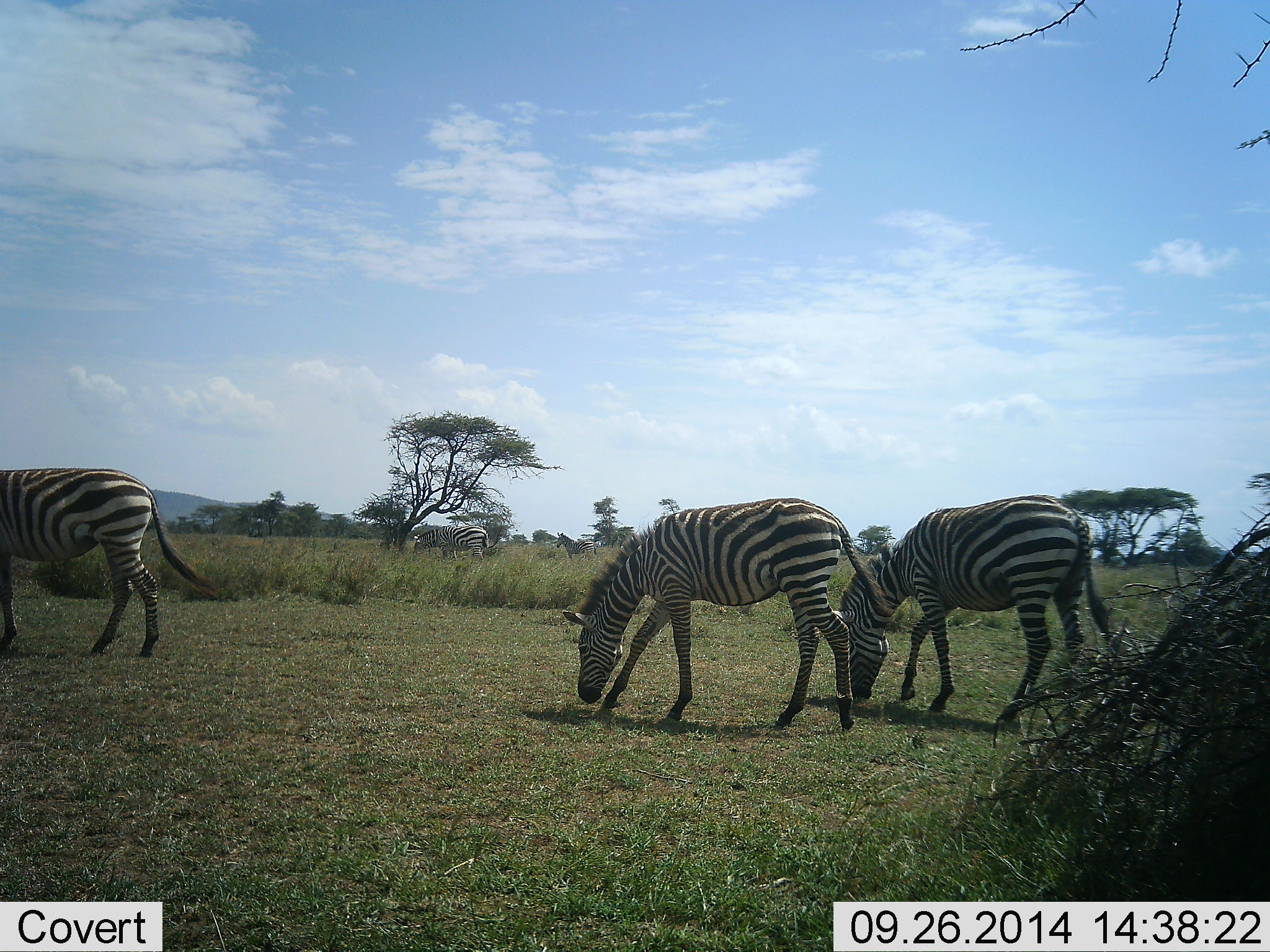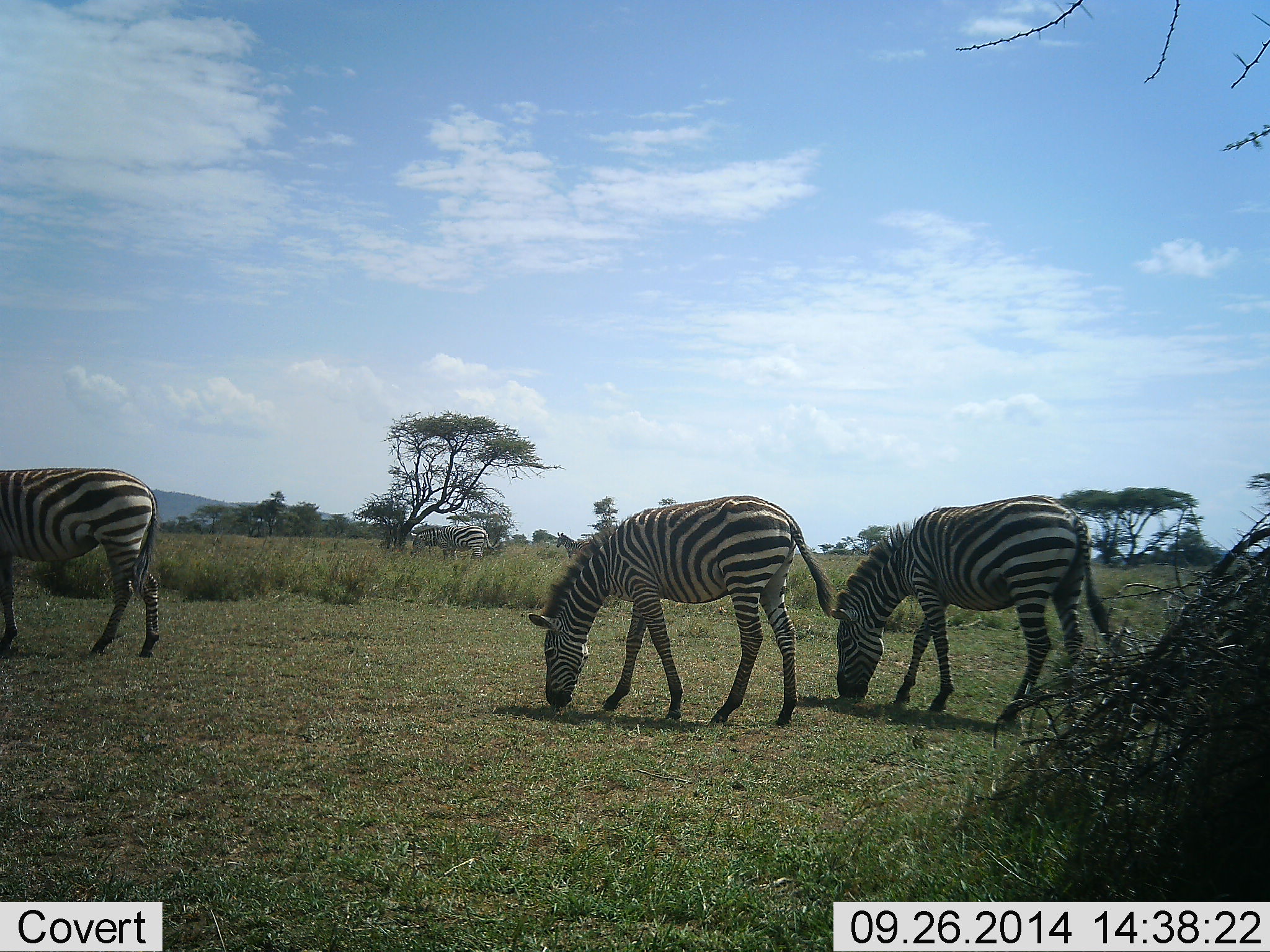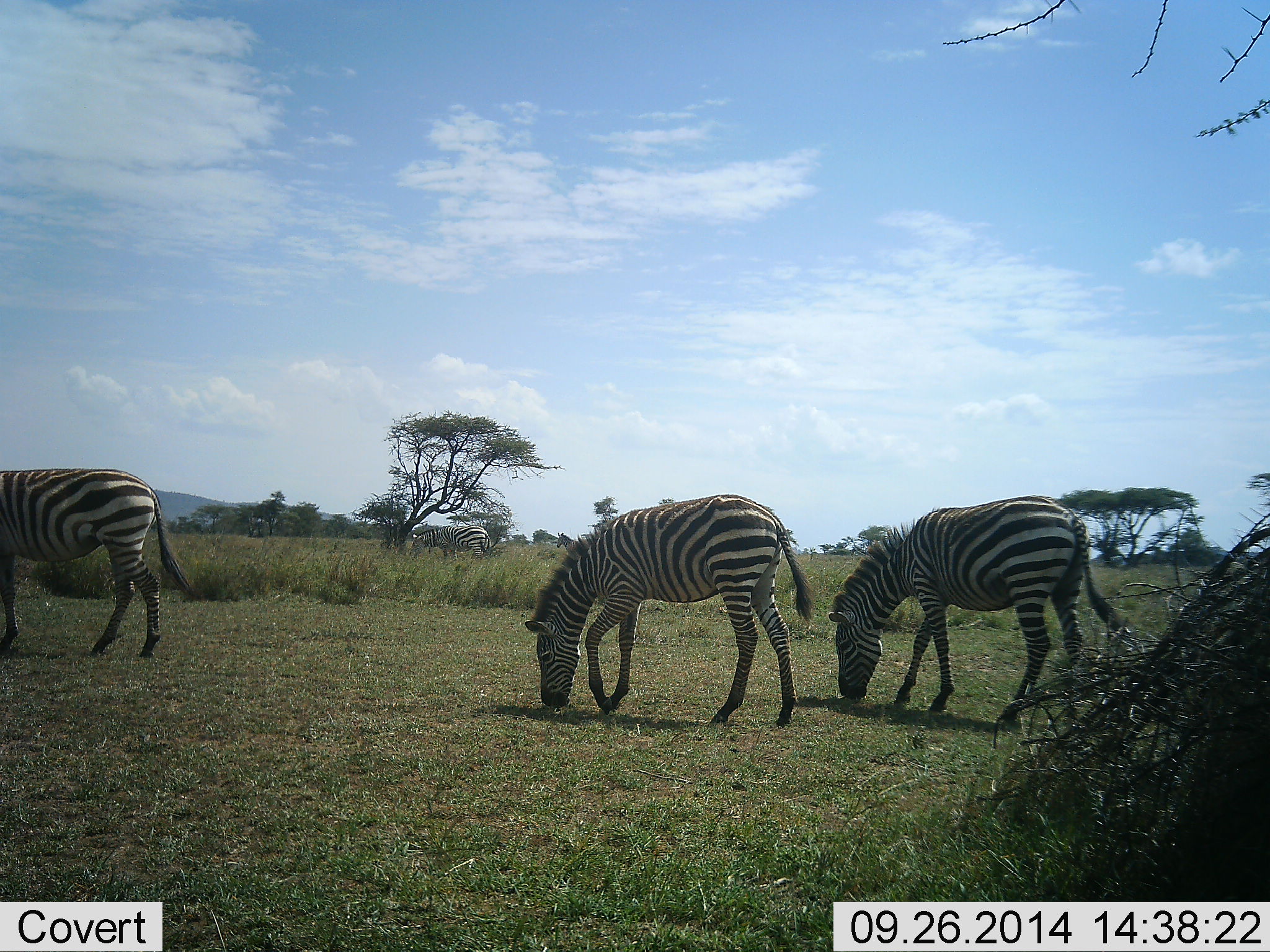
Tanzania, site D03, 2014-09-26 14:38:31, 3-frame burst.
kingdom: Animalia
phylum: Chordata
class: Mammalia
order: Perissodactyla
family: Equidae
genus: Equus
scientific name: Equus quagga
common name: plains zebra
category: zebra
Zebra (plains zebra) (Equus quagga), count 3. Behavior (volunteer vote fractions): standing 40%, resting 0%, moving 20%, interacting 0%. Young present (vote fraction): 0%. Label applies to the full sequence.